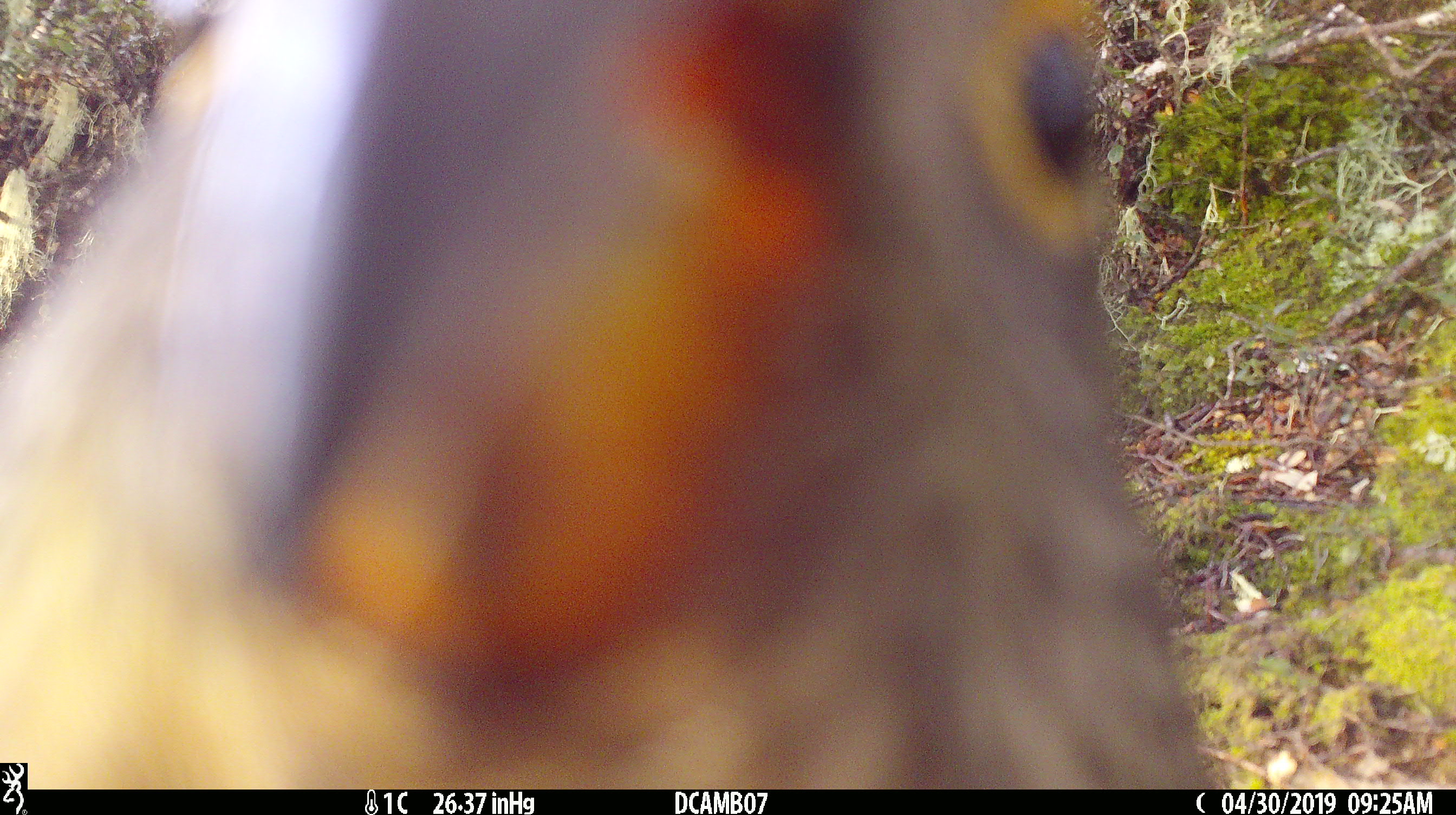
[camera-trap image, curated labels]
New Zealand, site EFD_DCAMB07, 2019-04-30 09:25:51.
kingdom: Animalia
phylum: Chordata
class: Aves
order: Psittaciformes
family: Strigopidae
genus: Nestor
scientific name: Nestor notabilis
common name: kea